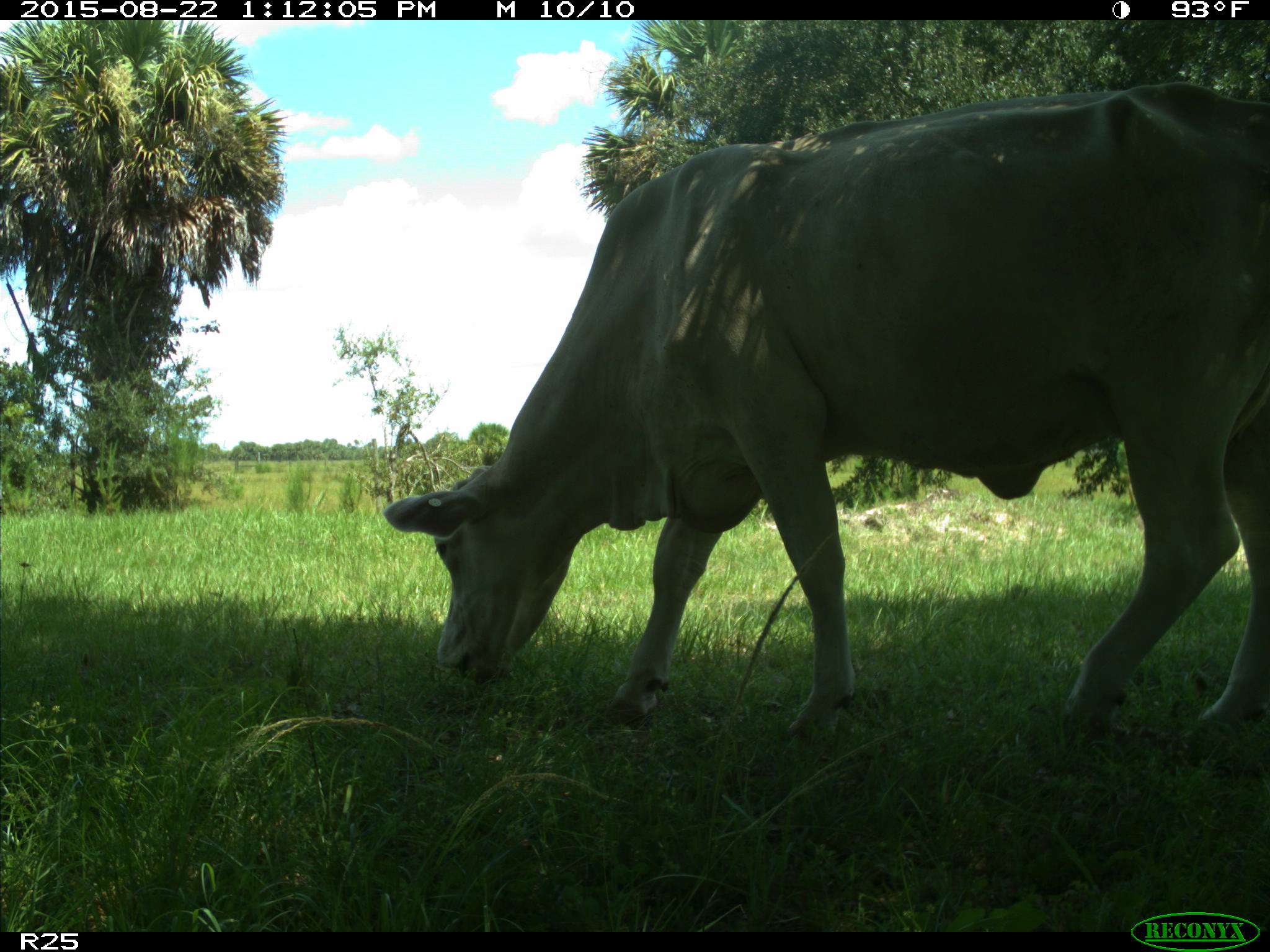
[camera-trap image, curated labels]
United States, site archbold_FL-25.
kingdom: Animalia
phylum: Chordata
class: Mammalia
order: Artiodactyla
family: Bovidae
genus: Bos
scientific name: Bos taurus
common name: domestic cow